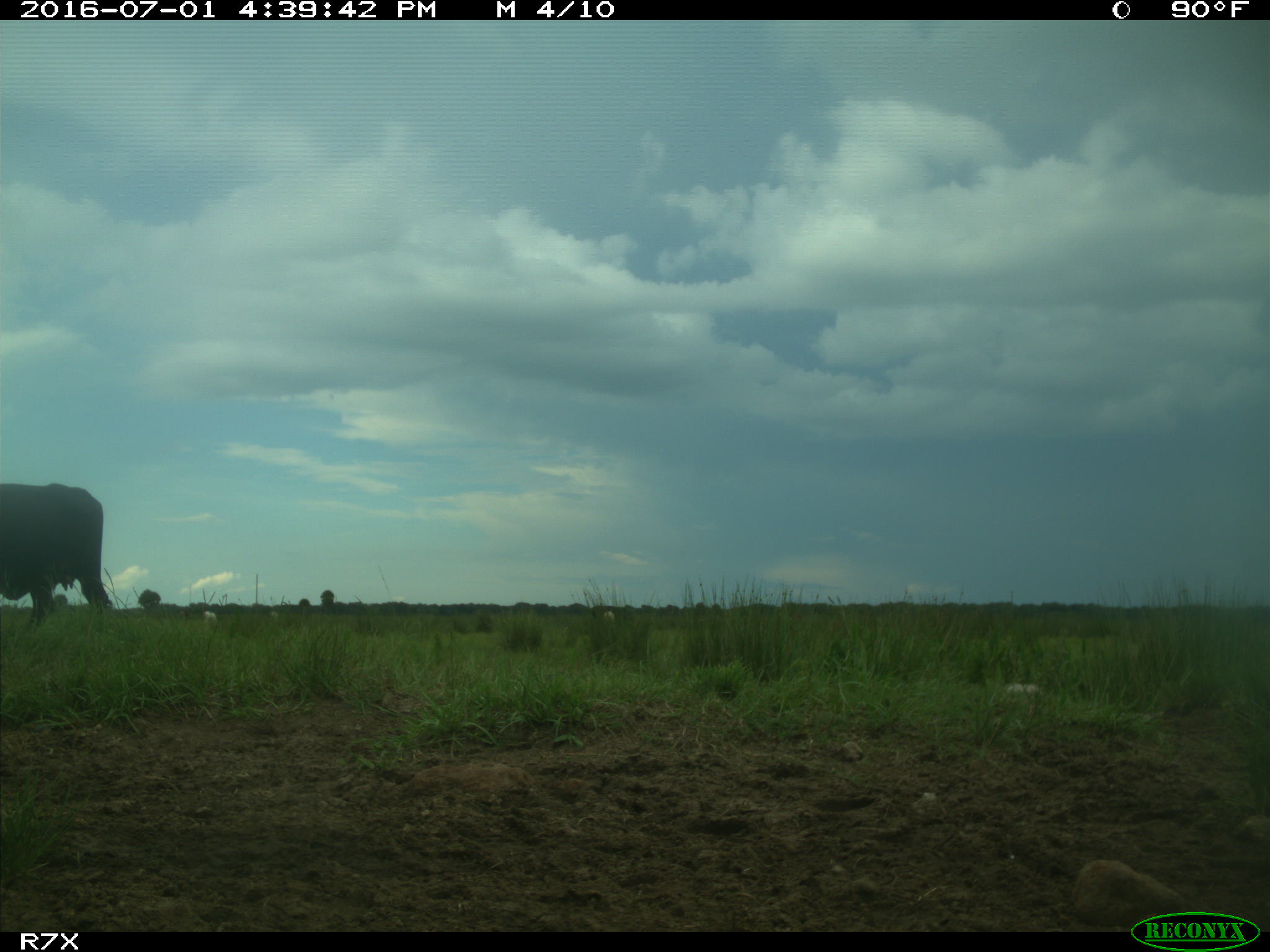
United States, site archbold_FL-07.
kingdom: Animalia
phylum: Chordata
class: Mammalia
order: Artiodactyla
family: Bovidae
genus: Bos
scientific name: Bos taurus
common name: domestic cow